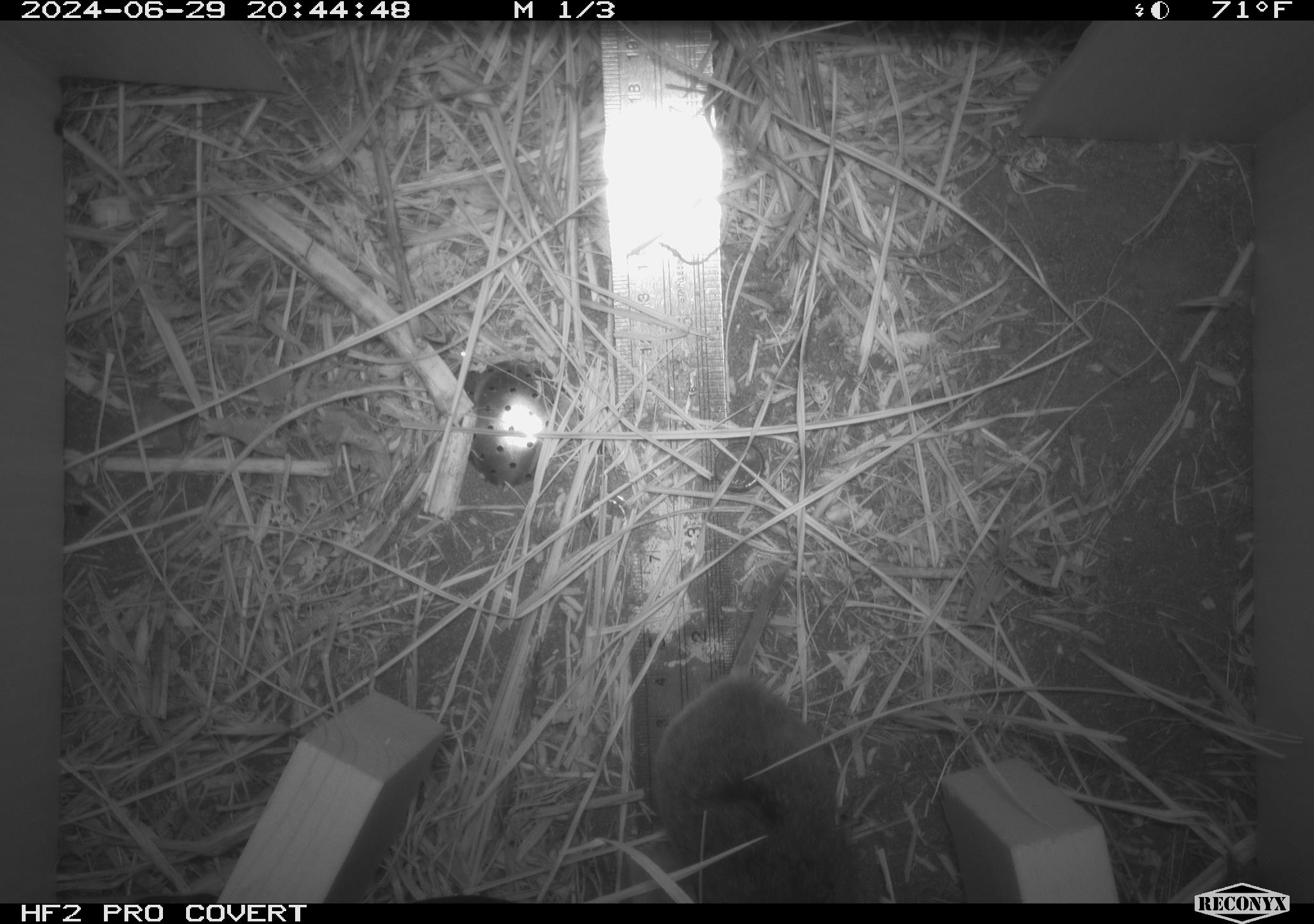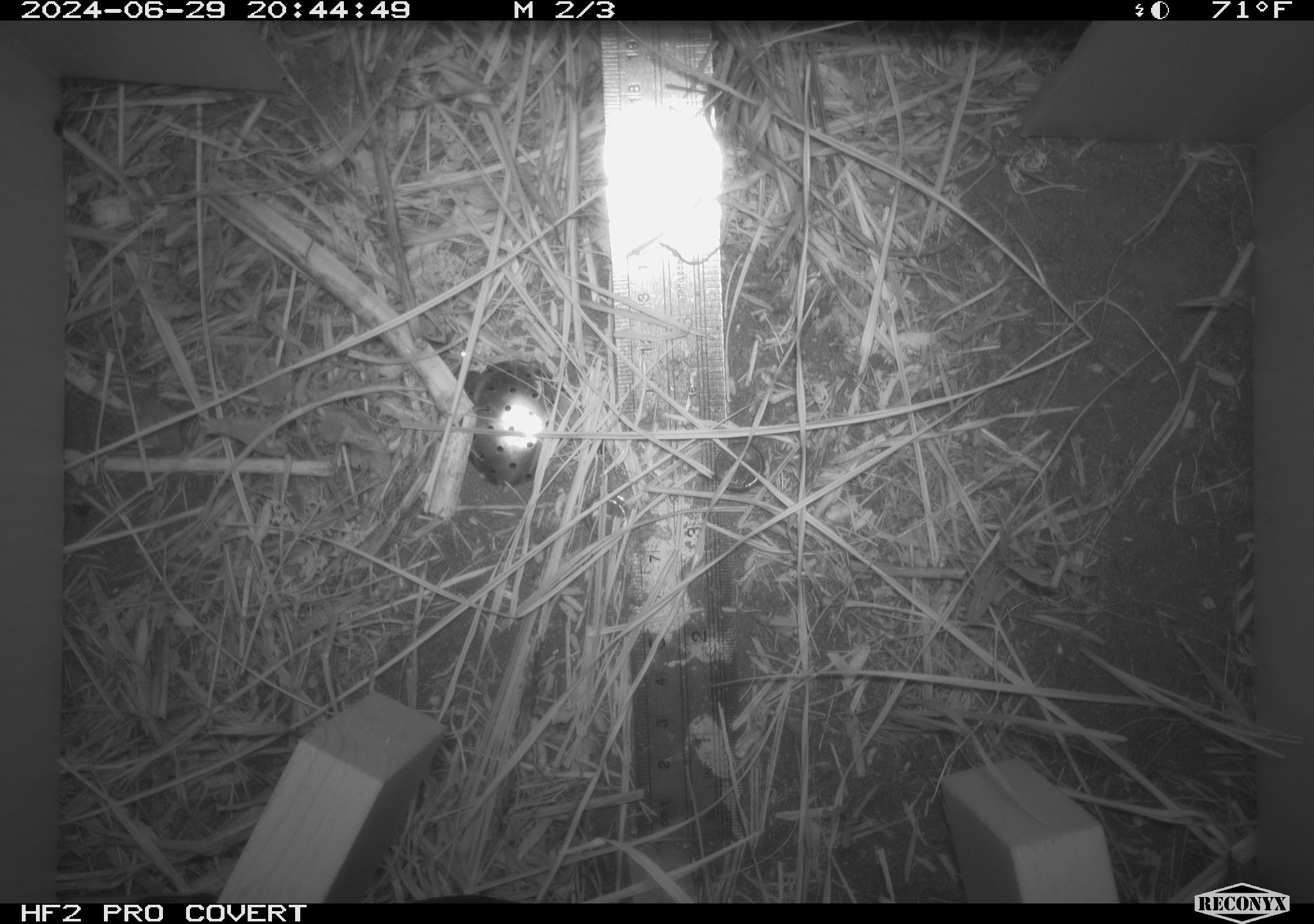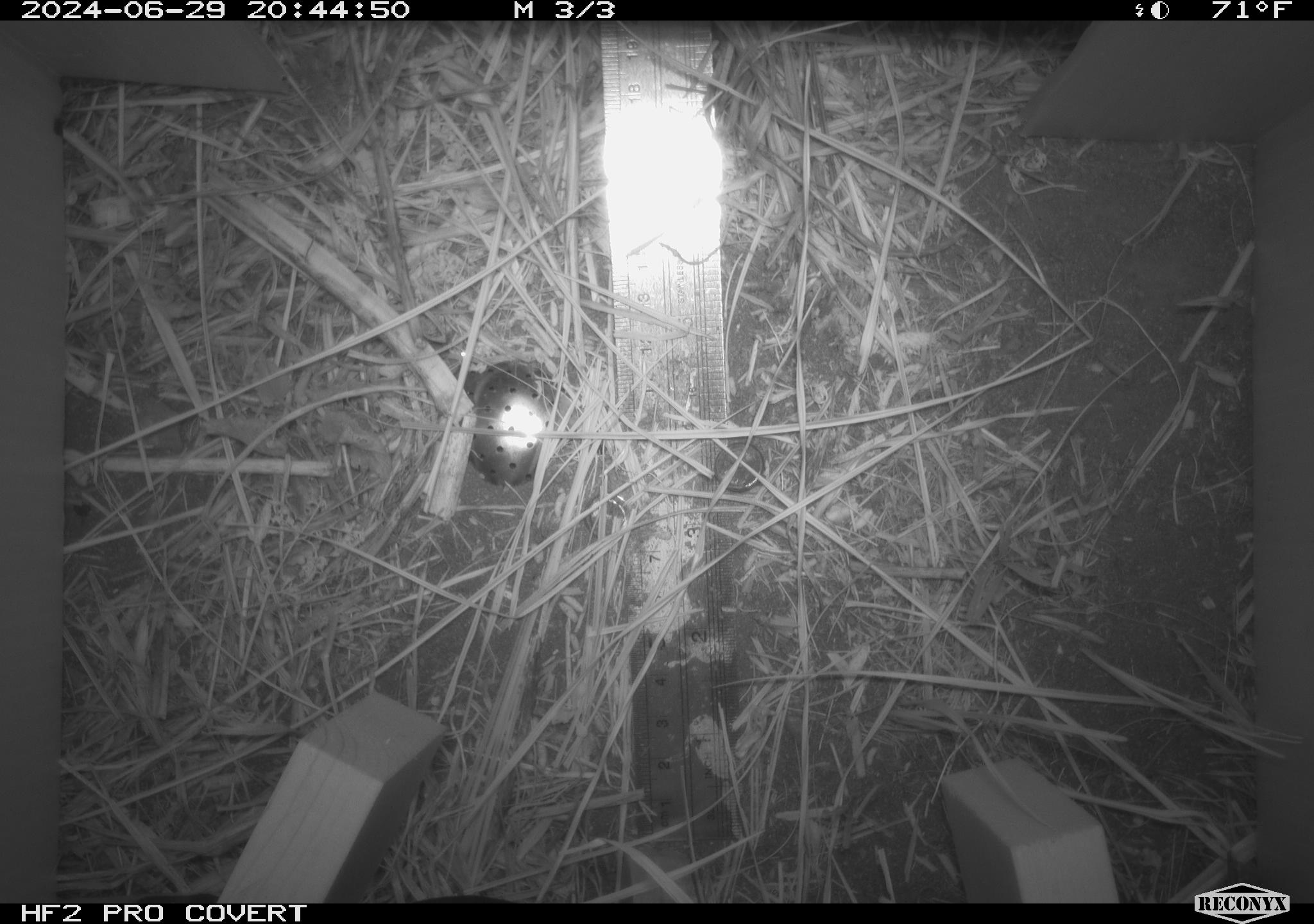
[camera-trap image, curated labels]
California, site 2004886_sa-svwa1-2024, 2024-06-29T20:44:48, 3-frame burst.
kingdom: Animalia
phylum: Chordata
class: Mammalia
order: Rodentia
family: Cricetidae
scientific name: Arvicolinae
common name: voles, lemmings, and muskrats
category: arvicolinae subfamily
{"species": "arvicolinae subfamily (voles, lemmings, and muskrats) (Arvicolinae)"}